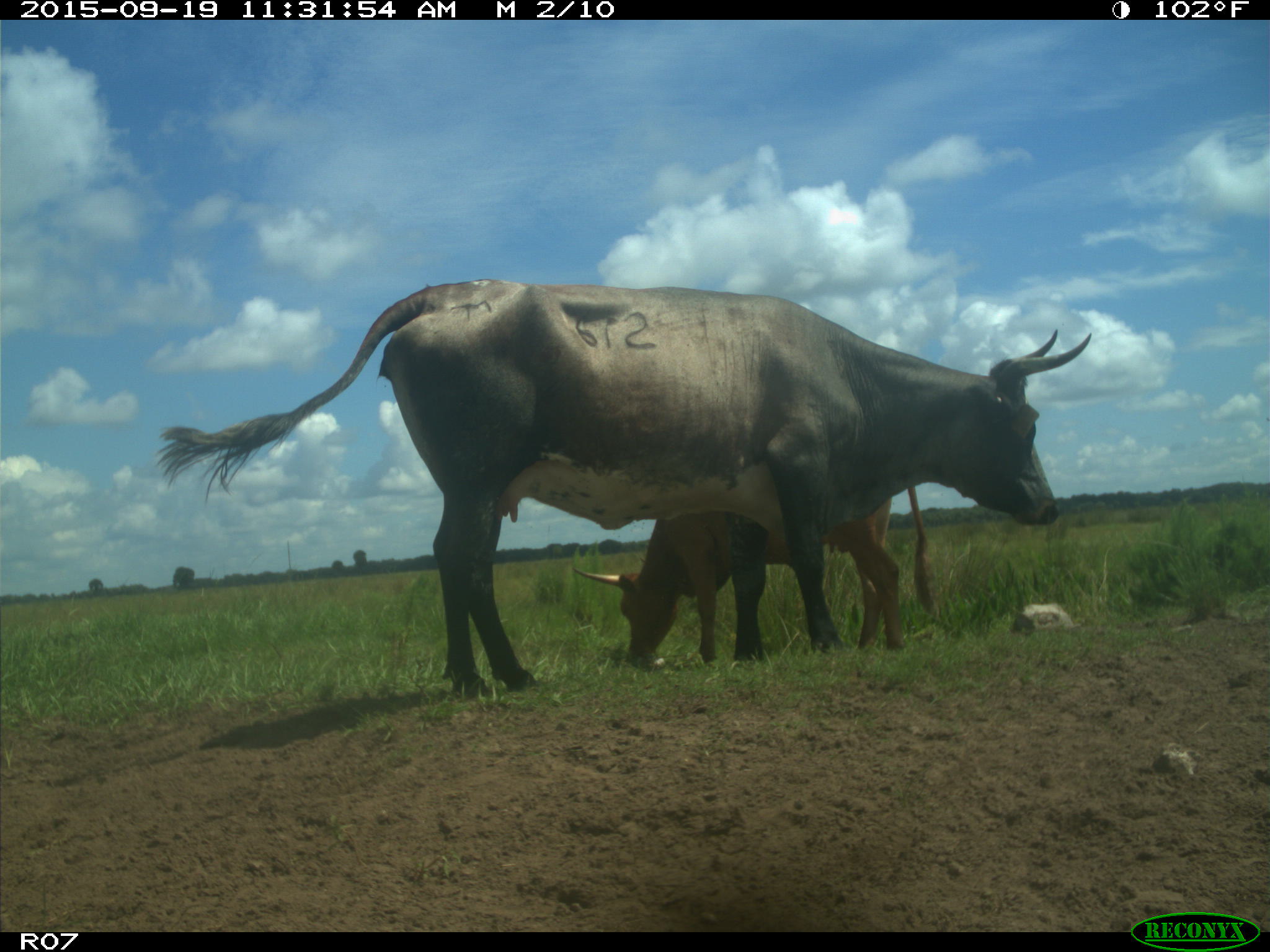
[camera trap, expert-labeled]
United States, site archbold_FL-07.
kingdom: Animalia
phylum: Chordata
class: Mammalia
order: Artiodactyla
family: Bovidae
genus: Bos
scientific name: Bos taurus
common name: domestic cow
Bos taurus (domestic cow).